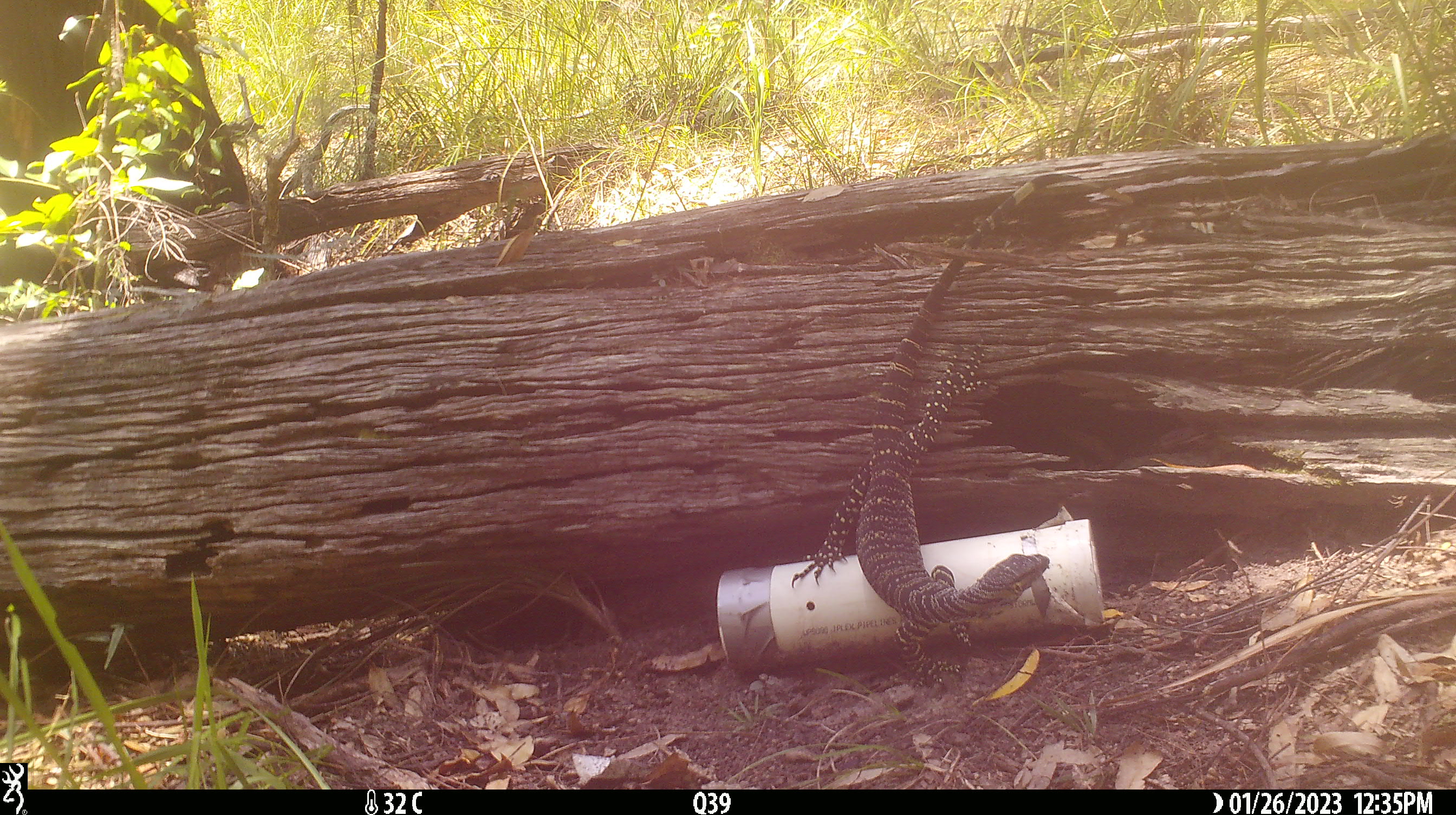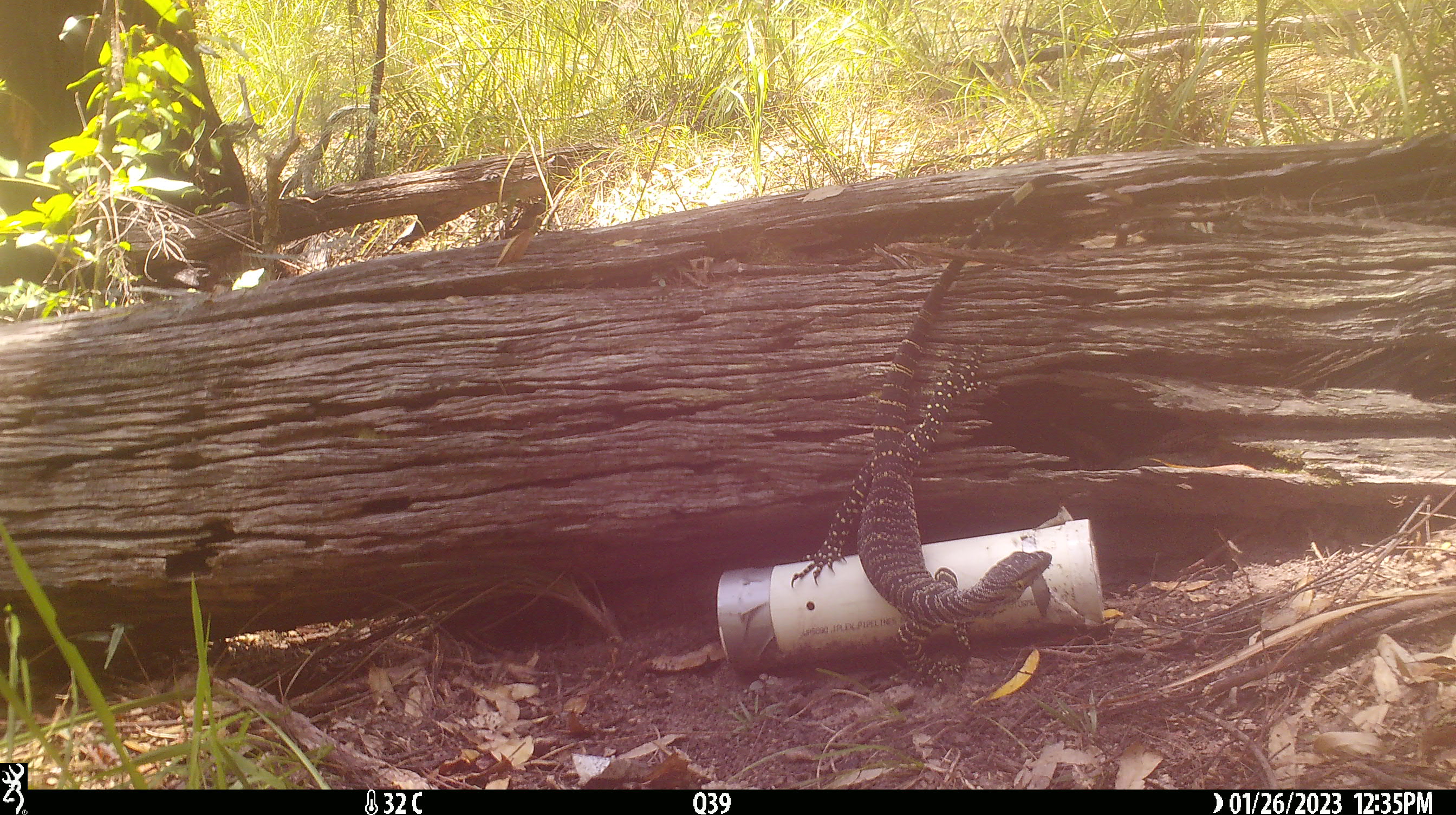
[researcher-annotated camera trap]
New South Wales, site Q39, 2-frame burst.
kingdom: Animalia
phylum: Chordata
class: Reptilia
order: Squamata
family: Varanidae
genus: Varanus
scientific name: Varanus varius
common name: lace monitor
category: goanna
Goanna (lace monitor) (Varanus varius).